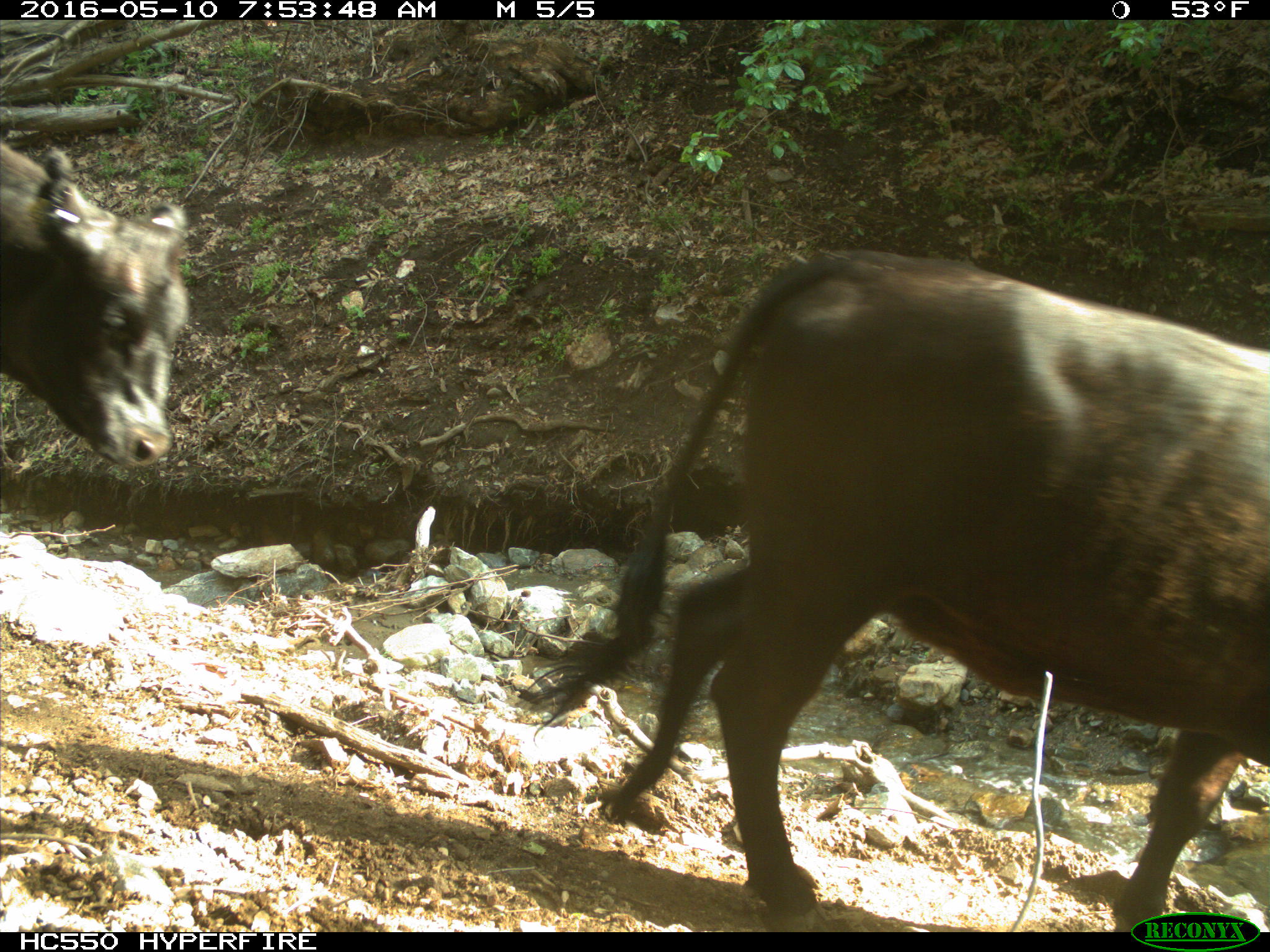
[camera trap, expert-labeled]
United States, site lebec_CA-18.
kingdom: Animalia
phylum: Chordata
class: Mammalia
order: Artiodactyla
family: Bovidae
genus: Bos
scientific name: Bos taurus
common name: domestic cow